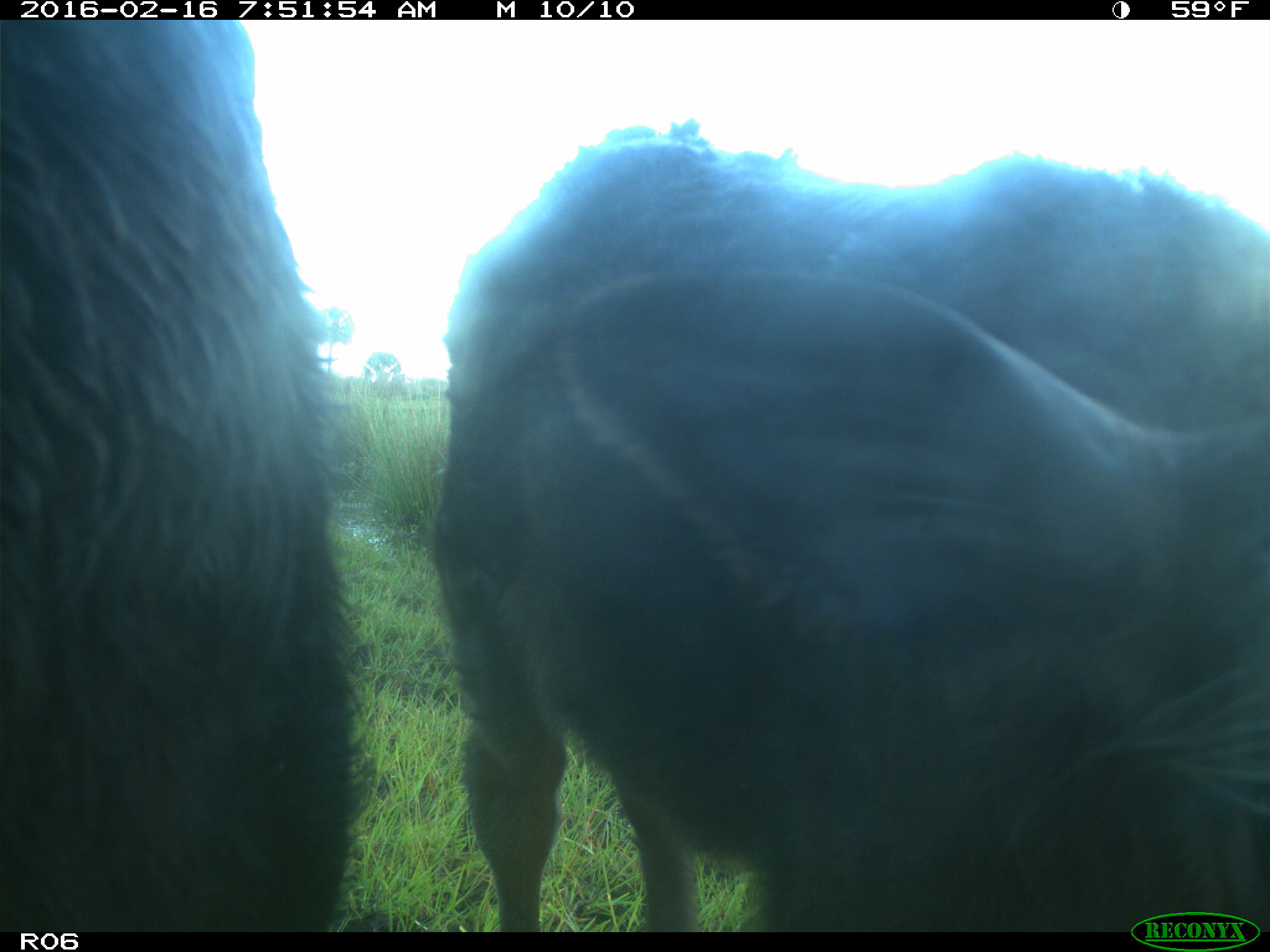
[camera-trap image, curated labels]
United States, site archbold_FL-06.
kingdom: Animalia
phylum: Chordata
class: Mammalia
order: Artiodactyla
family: Bovidae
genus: Bos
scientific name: Bos taurus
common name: domestic cow